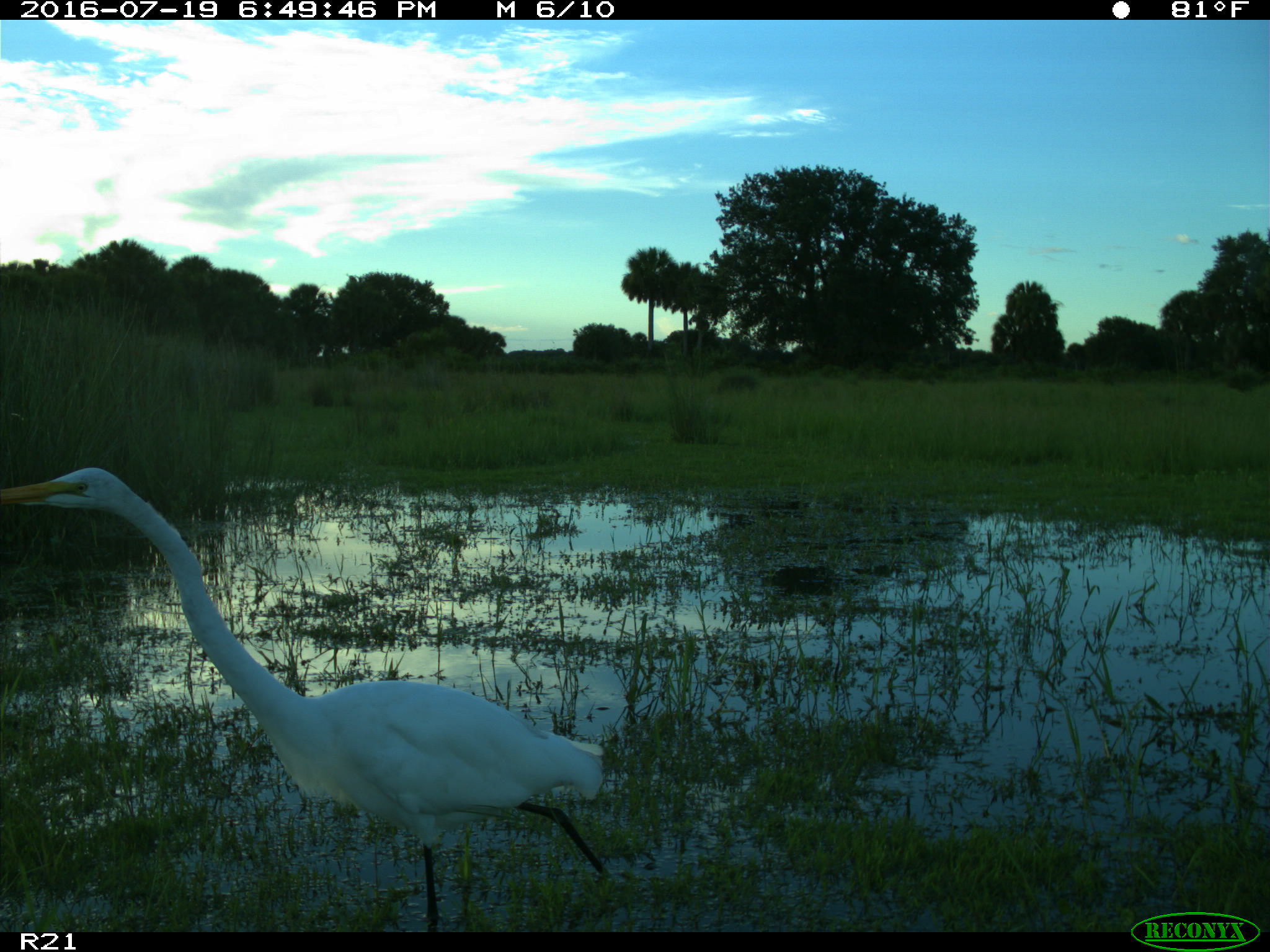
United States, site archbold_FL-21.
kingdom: Animalia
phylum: Chordata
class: Aves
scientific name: Aves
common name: birds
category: unidentified bird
Unidentified bird (birds) (Aves).